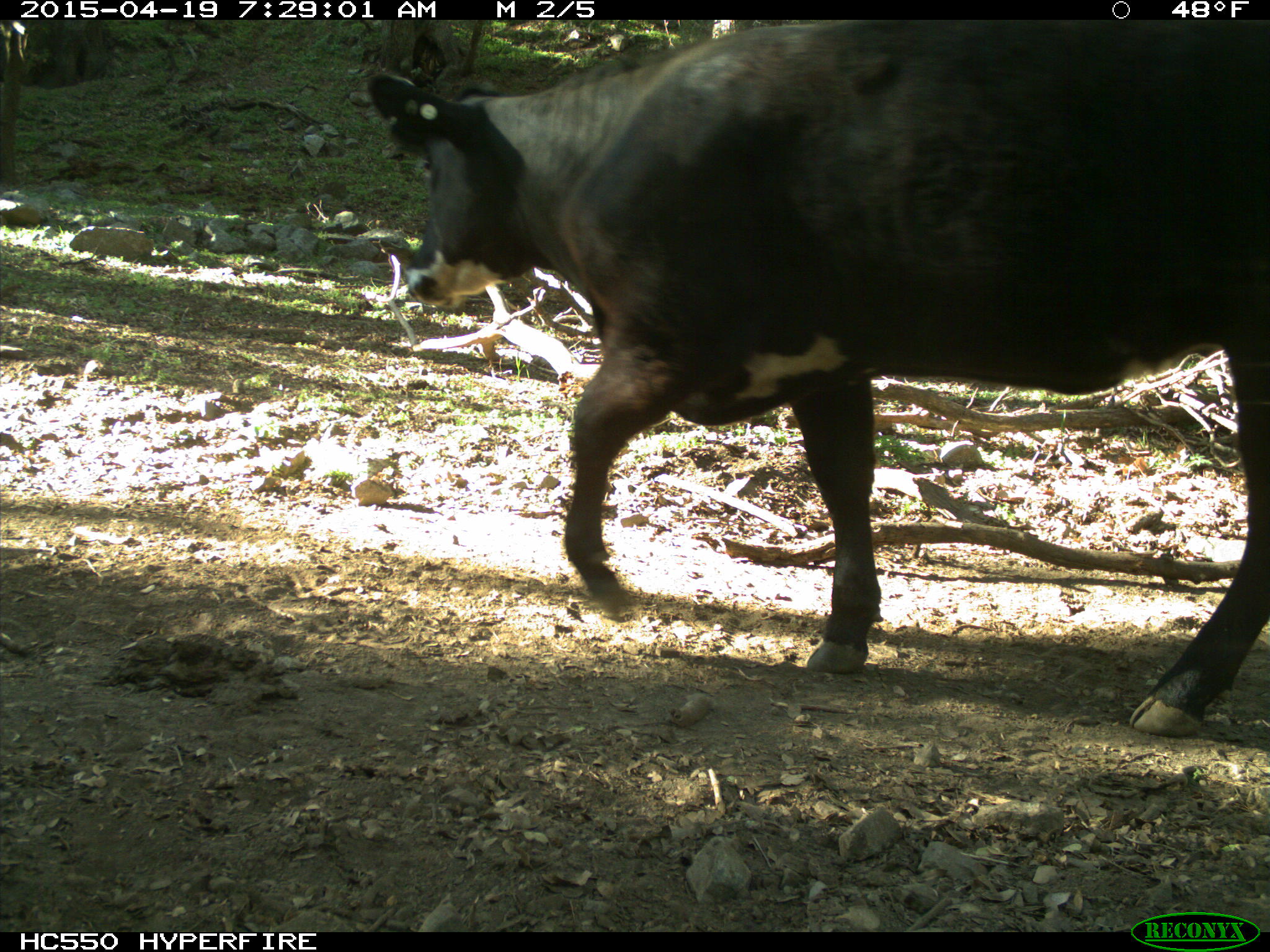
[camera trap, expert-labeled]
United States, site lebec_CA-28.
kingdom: Animalia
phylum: Chordata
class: Mammalia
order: Artiodactyla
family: Bovidae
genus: Bos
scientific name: Bos taurus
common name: domestic cow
Bos taurus (domestic cow).